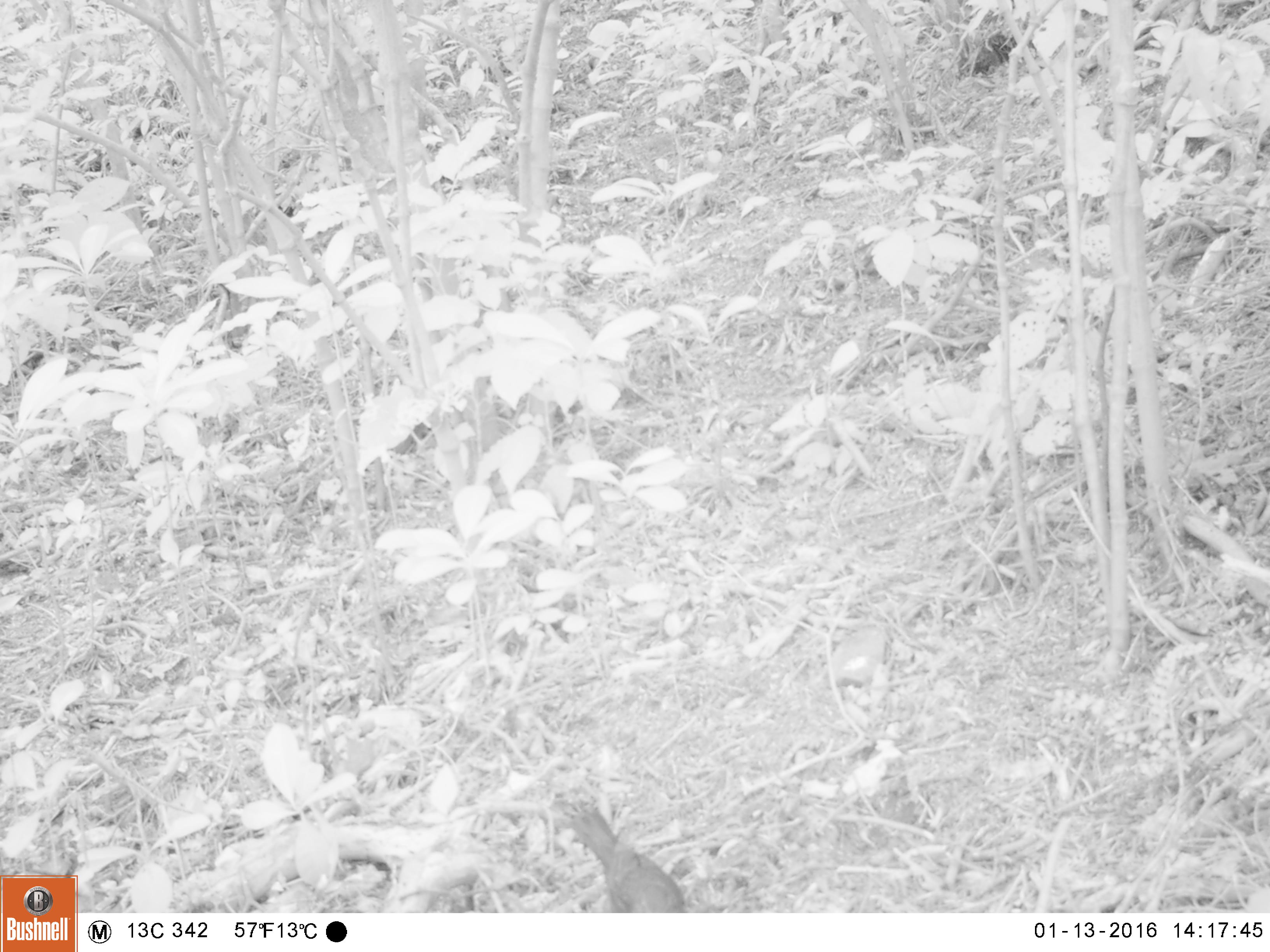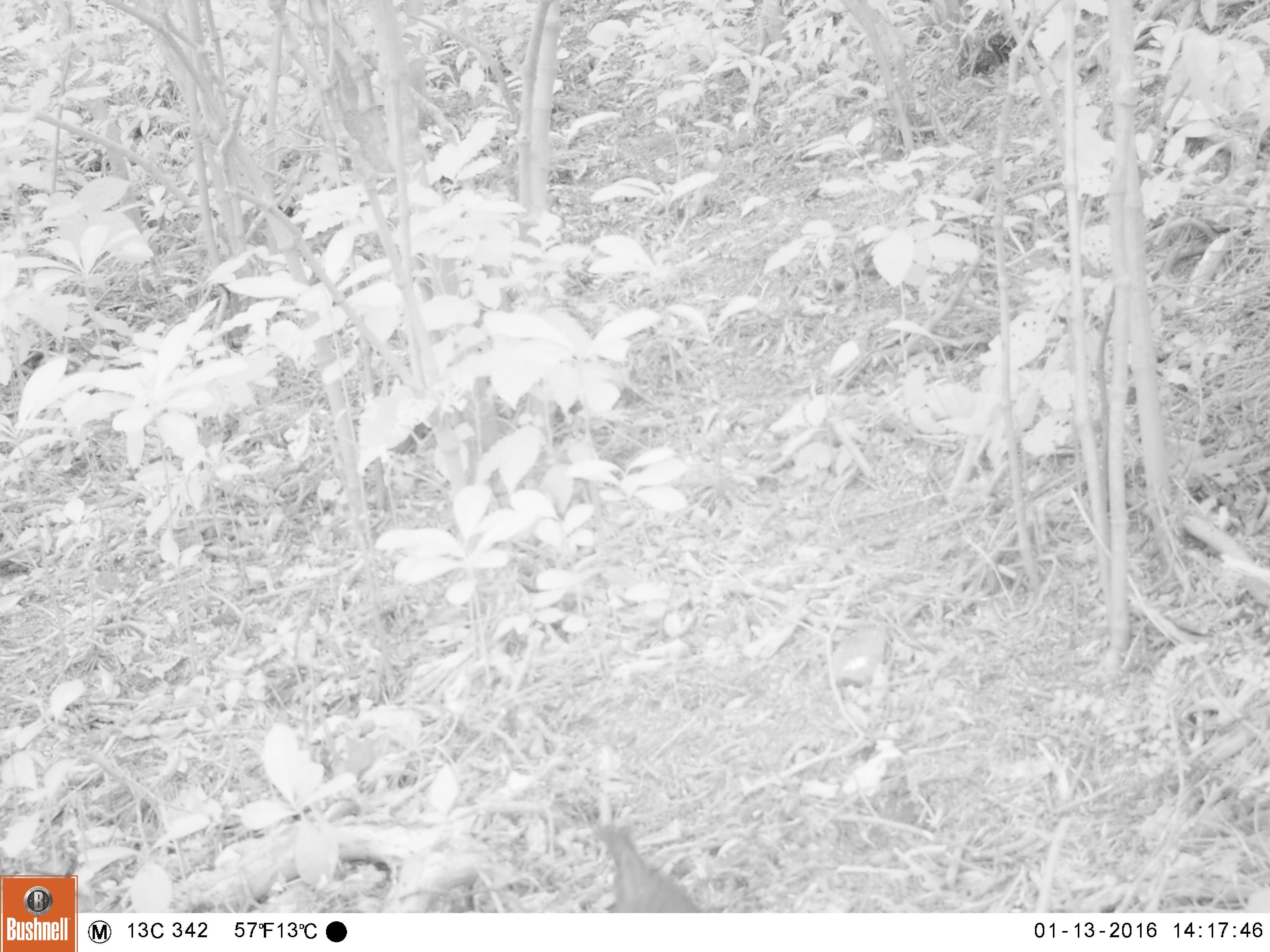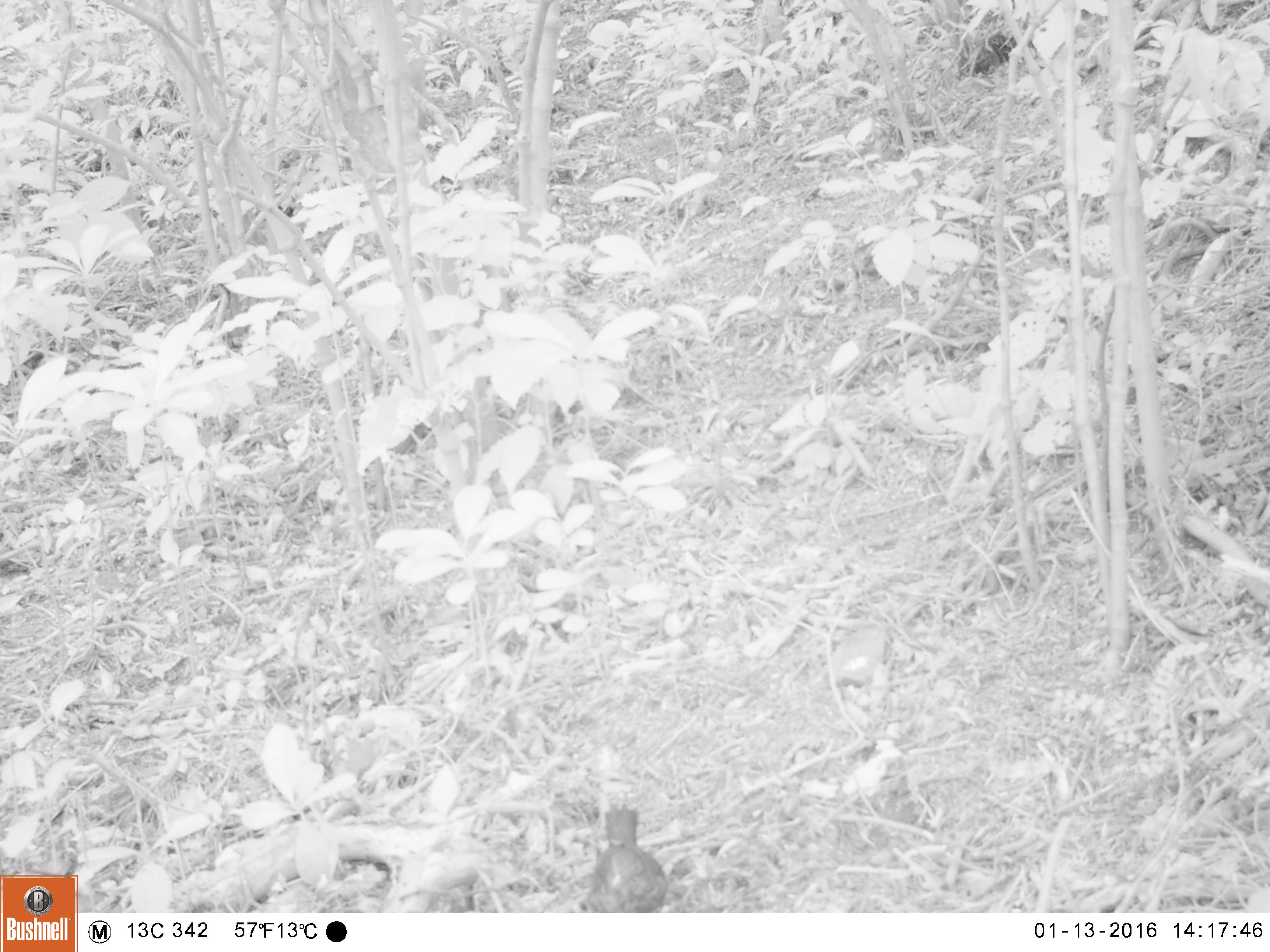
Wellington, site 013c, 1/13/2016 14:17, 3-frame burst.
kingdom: Animalia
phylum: Chordata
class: Aves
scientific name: Aves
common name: bird